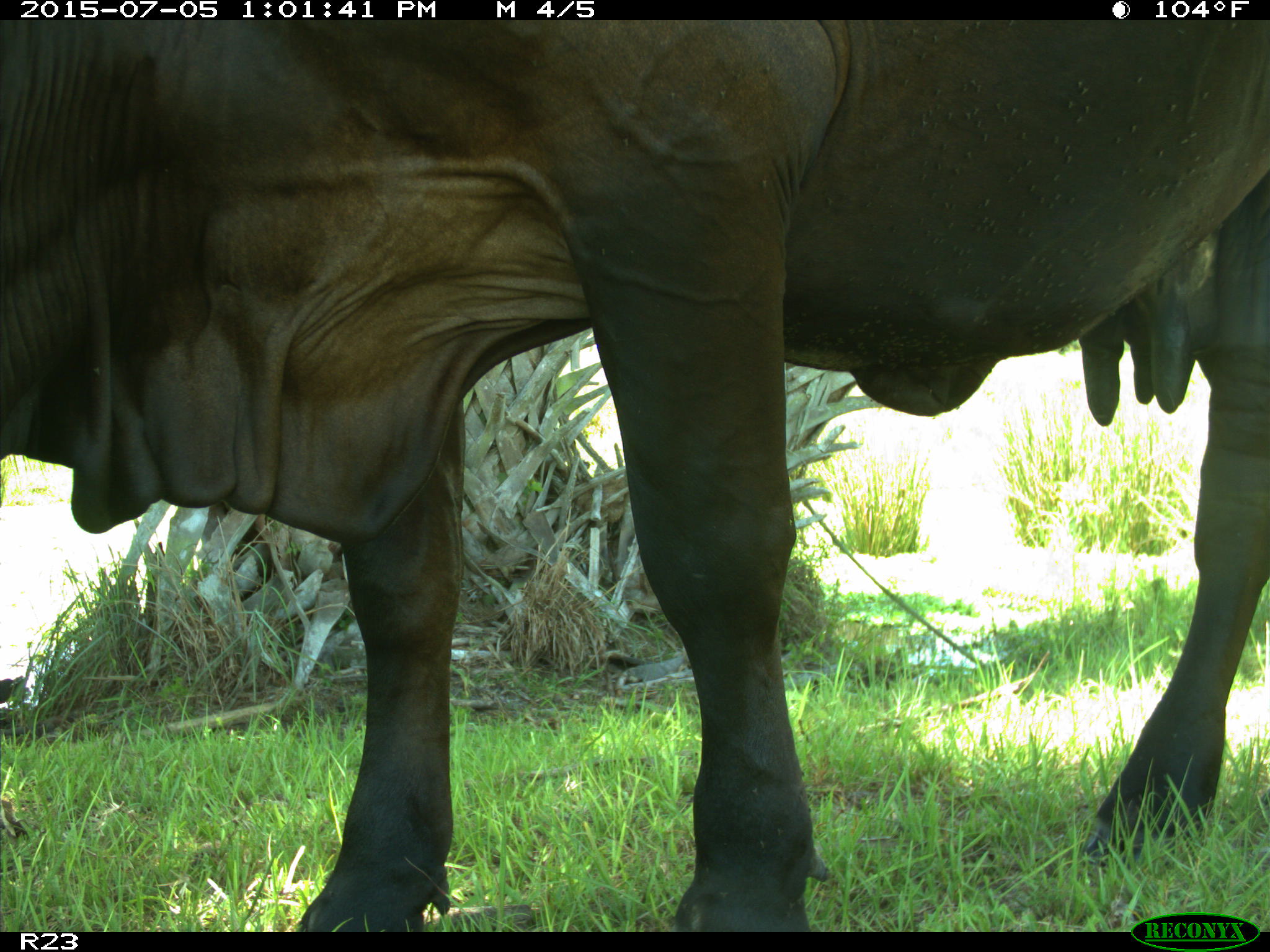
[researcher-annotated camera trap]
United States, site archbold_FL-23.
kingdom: Animalia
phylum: Chordata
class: Mammalia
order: Artiodactyla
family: Bovidae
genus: Bos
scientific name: Bos taurus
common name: domestic cow